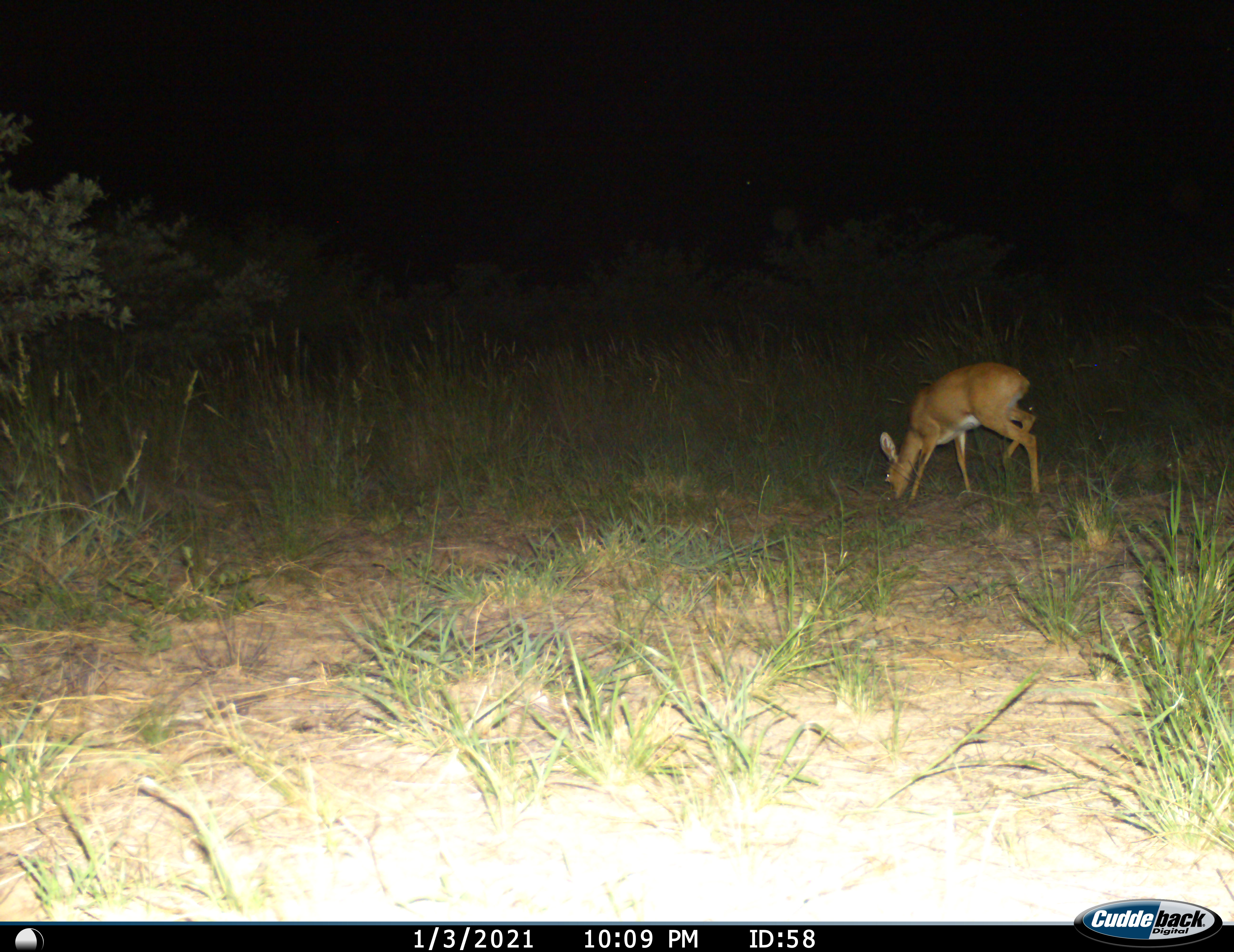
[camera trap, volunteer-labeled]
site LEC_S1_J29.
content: unidentified animal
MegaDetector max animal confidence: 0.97